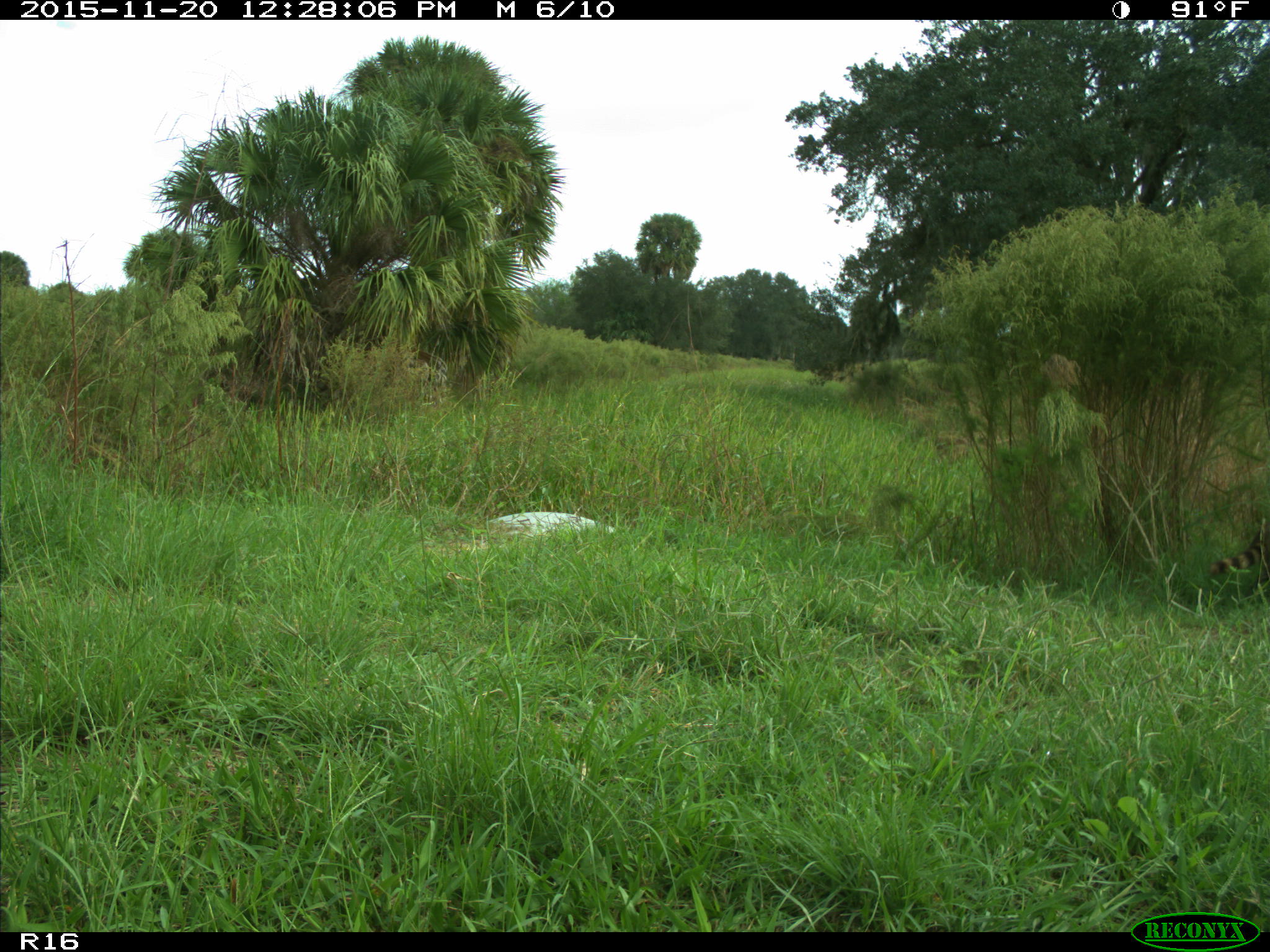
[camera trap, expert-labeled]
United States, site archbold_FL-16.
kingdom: Animalia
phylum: Chordata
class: Mammalia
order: Carnivora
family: Procyonidae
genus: Procyon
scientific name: Procyon lotor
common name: common raccoon